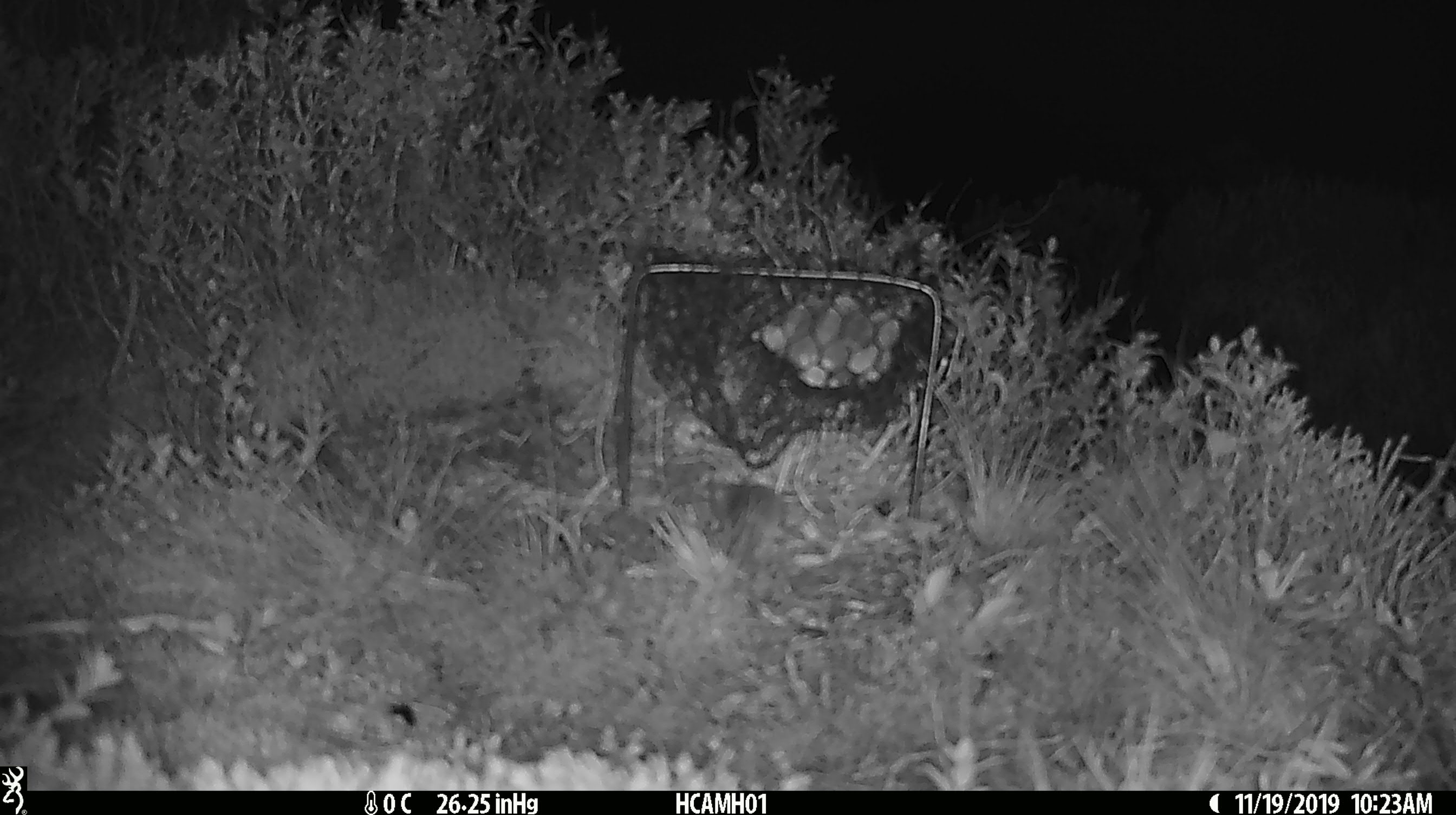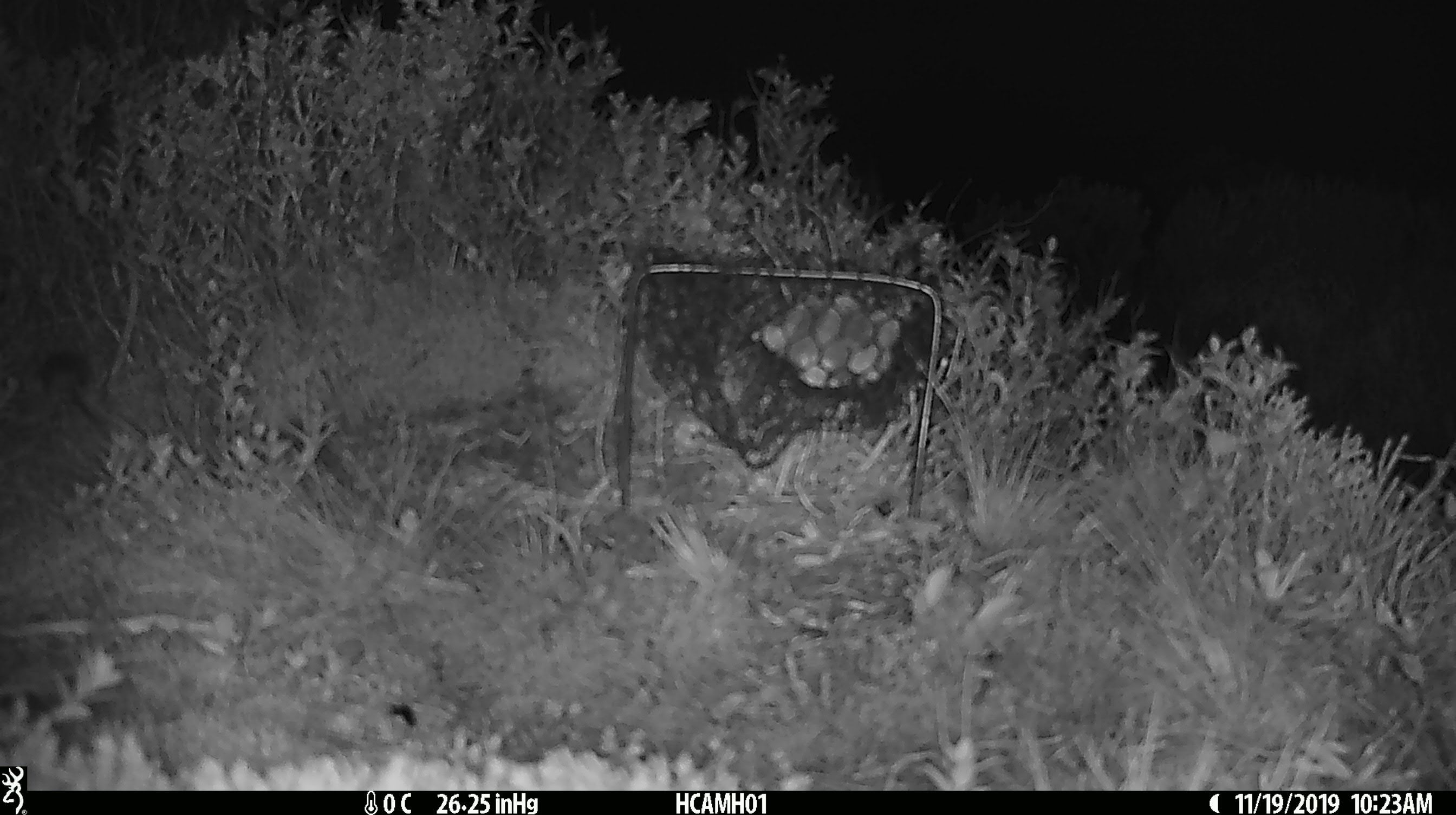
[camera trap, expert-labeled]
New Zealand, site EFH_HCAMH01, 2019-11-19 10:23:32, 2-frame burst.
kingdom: Animalia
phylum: Chordata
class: Mammalia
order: Rodentia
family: Muridae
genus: Mus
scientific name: Mus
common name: mouse